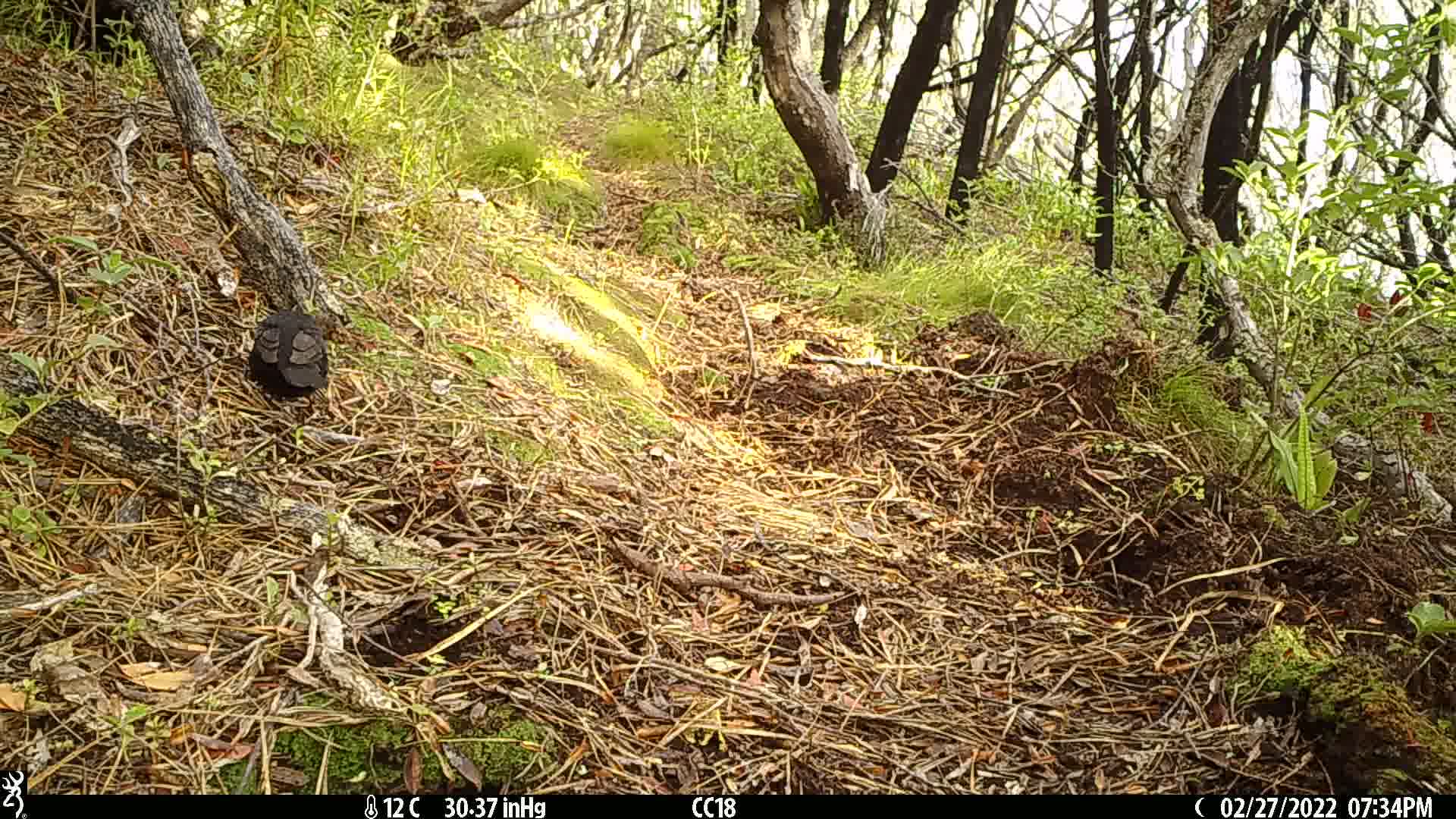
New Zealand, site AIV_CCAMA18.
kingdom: Animalia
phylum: Chordata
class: Aves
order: Passeriformes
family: Turdidae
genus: Turdus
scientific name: Turdus merula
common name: eurasian blackbird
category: blackbird